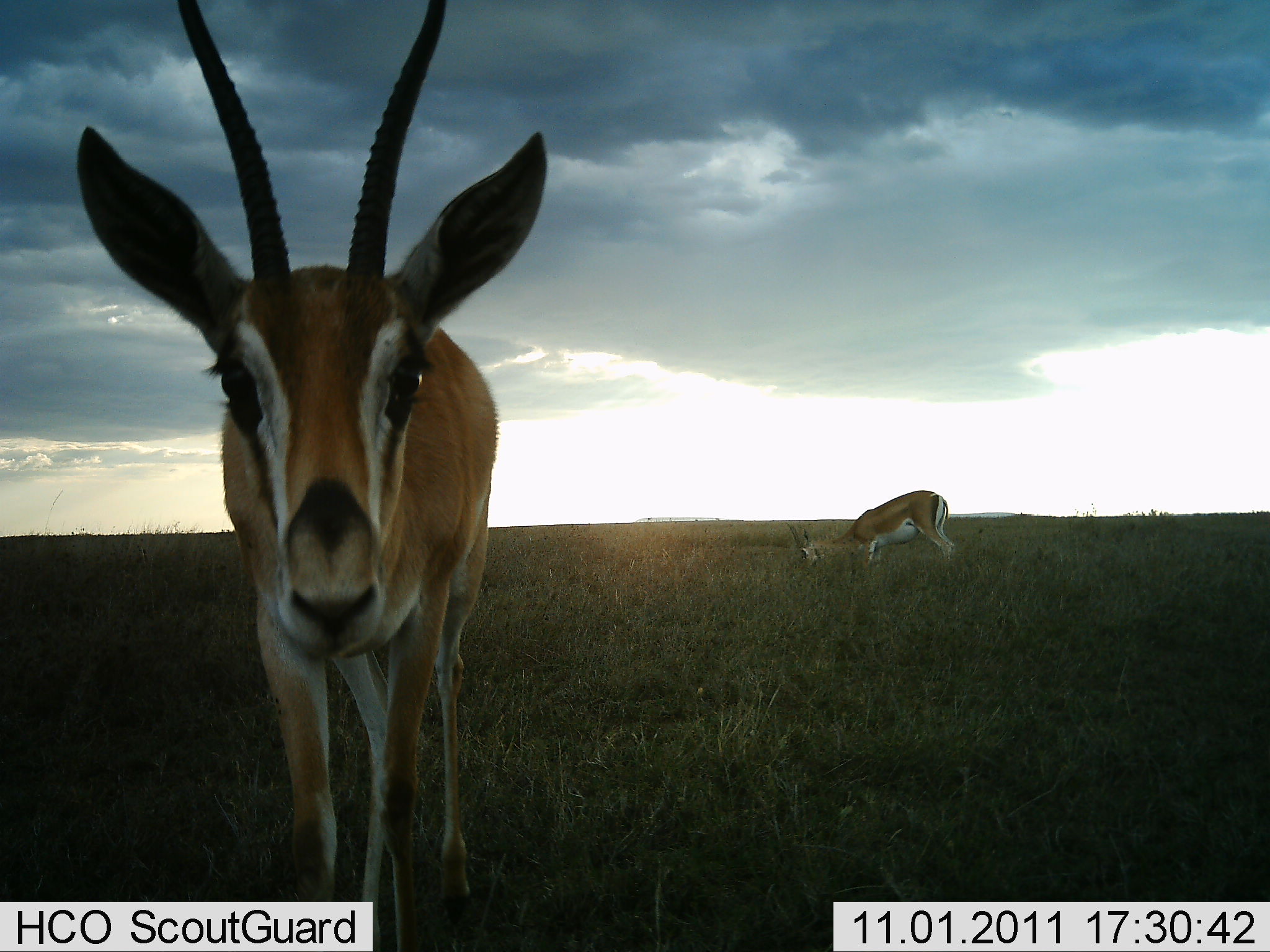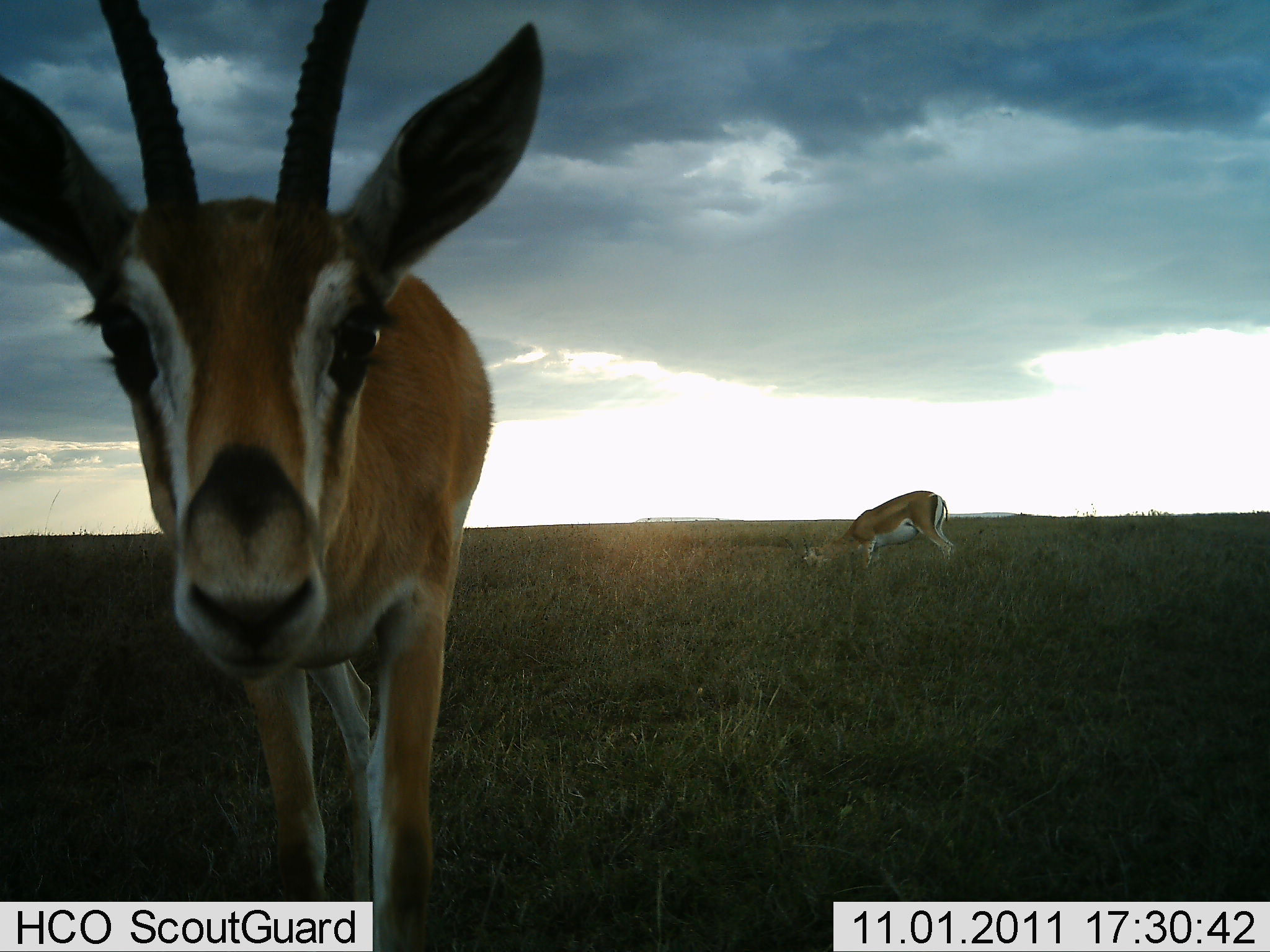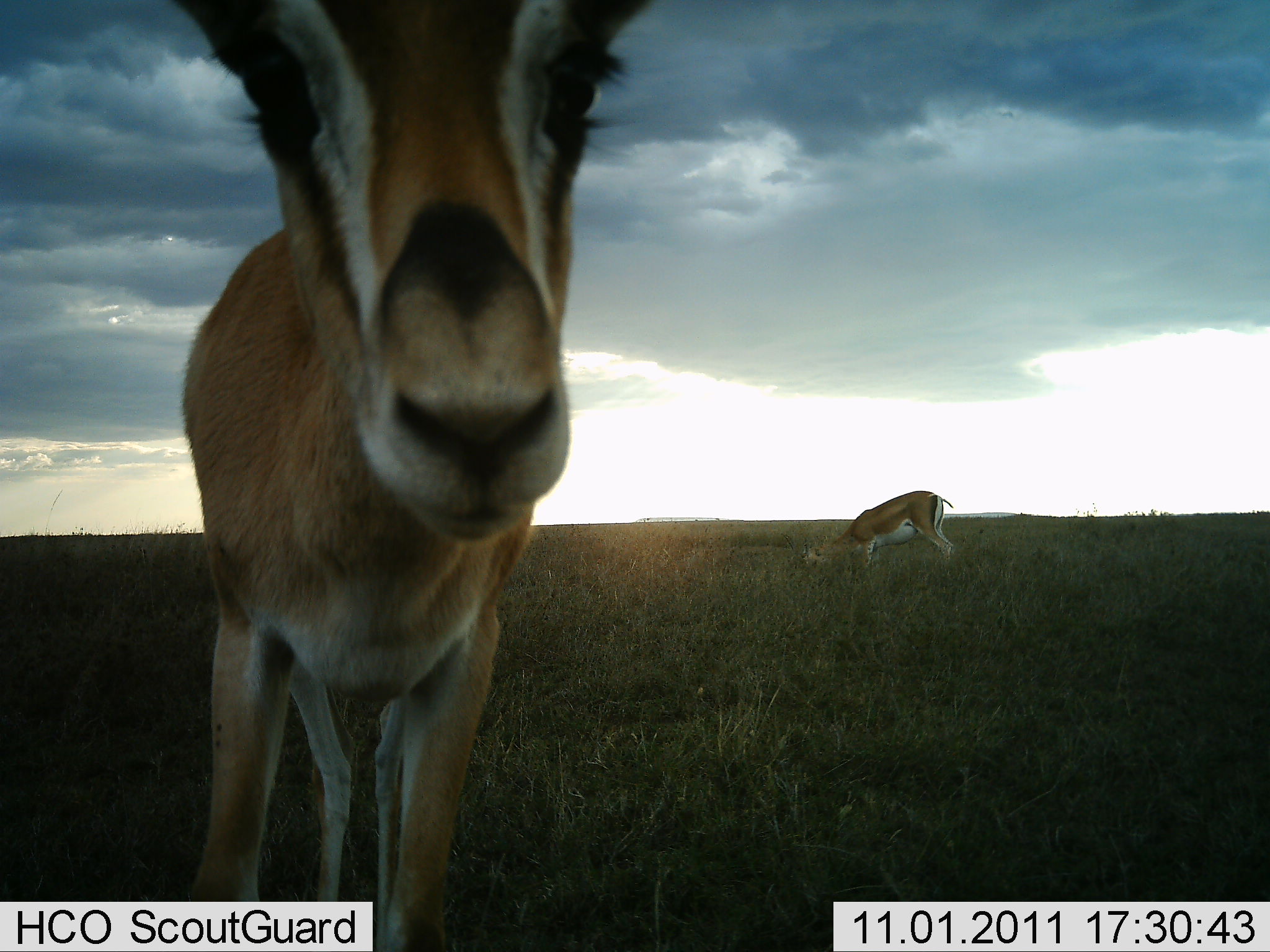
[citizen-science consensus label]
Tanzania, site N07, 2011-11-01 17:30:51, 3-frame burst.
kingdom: Animalia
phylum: Chordata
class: Mammalia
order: Artiodactyla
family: Bovidae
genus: Nanger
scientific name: Nanger granti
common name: grant's gazelle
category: gazellegrants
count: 2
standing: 50%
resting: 0%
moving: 33%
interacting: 17%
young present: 0%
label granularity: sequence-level